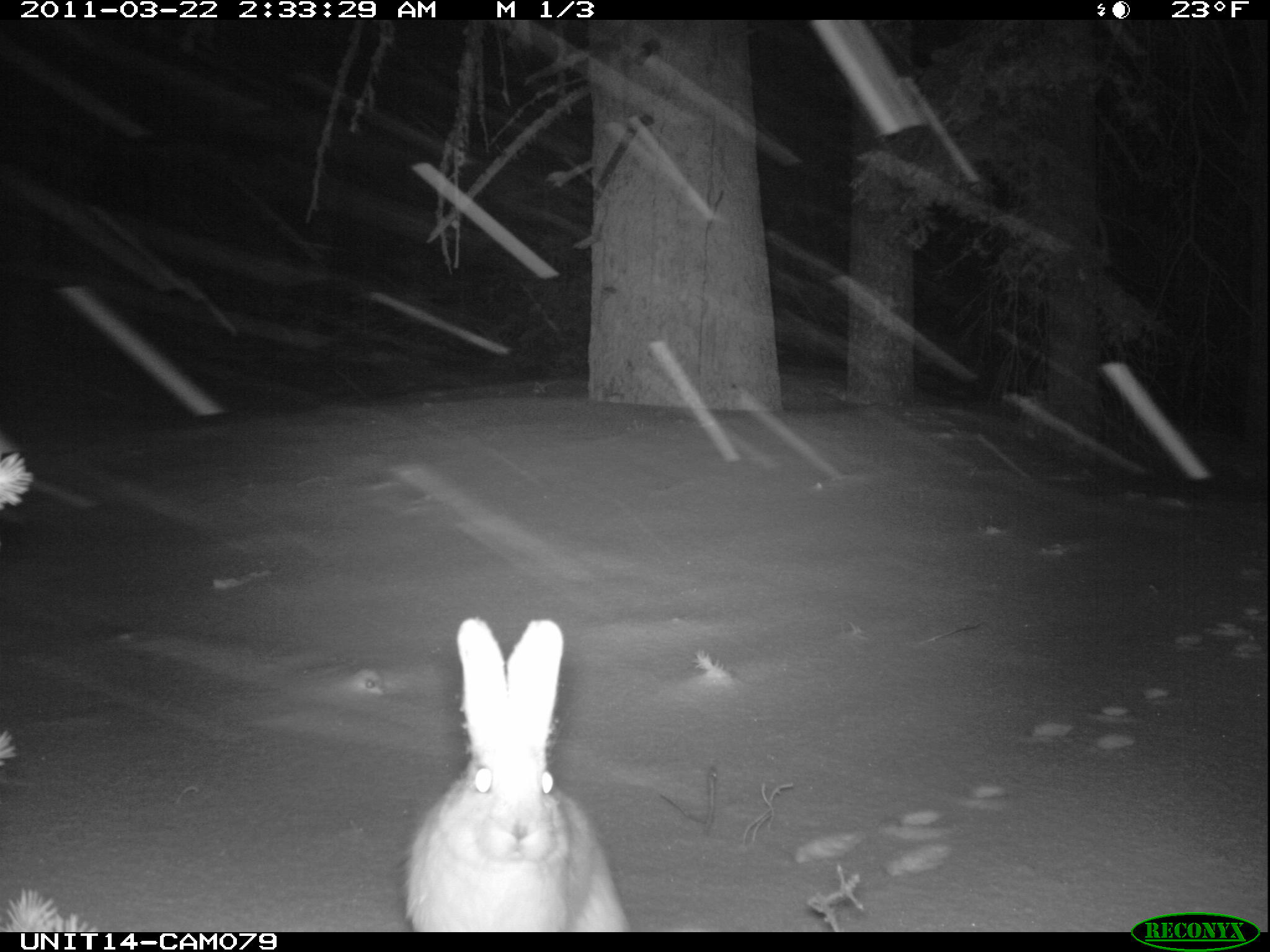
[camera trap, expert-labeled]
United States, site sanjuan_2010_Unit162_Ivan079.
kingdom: Animalia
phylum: Chordata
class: Mammalia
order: Lagomorpha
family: Leporidae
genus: Lepus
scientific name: Lepus americanus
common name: snowshoe hare